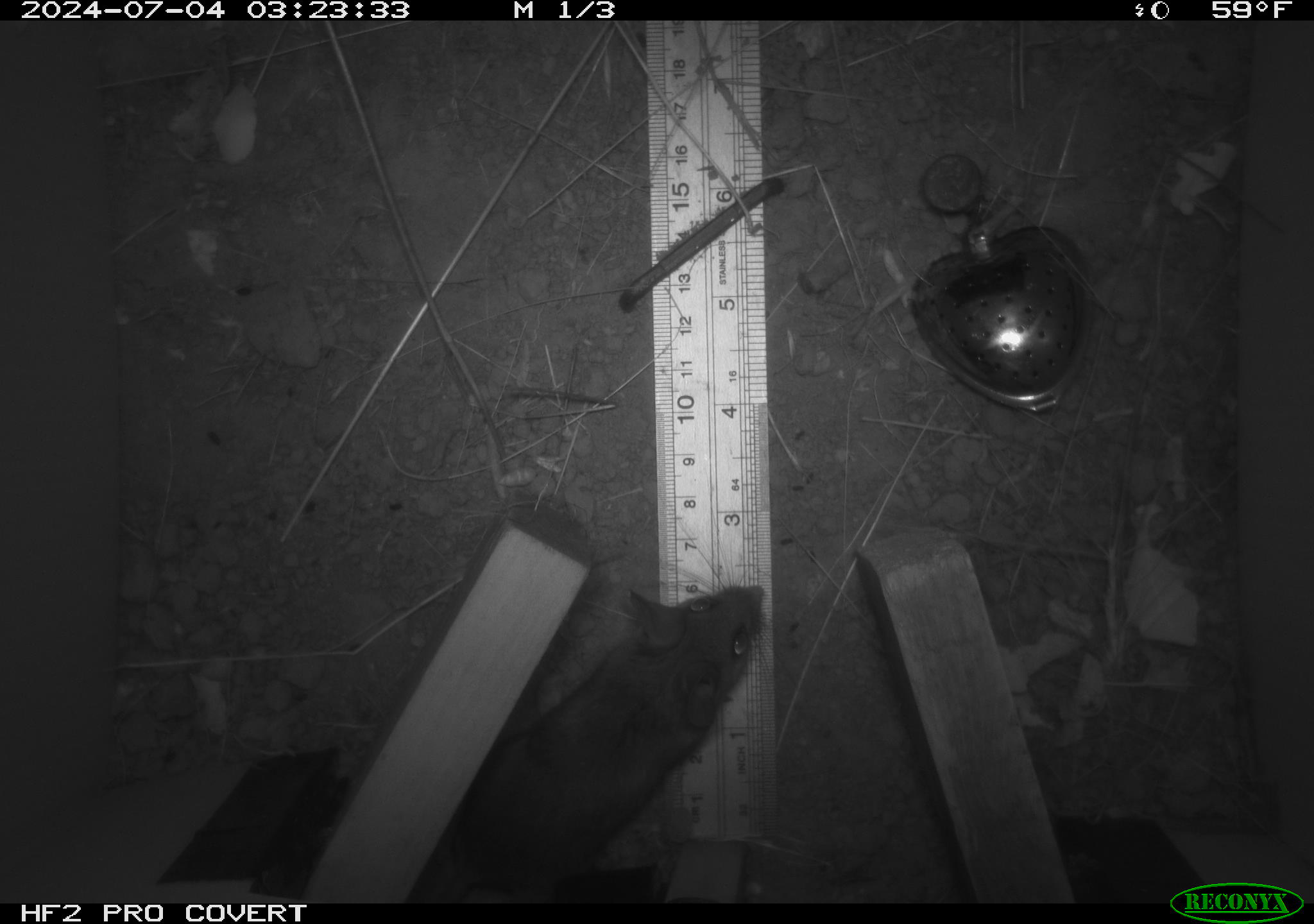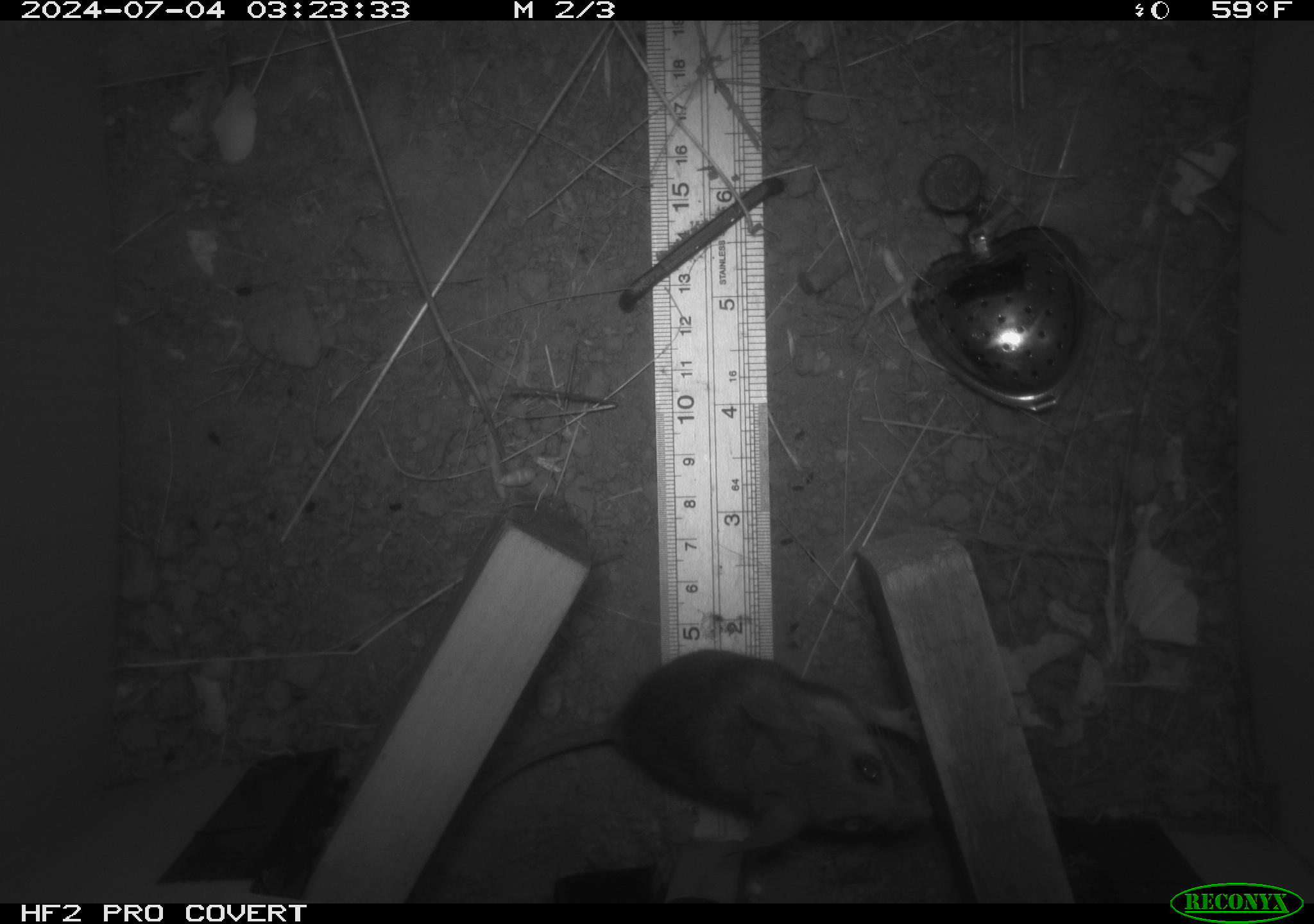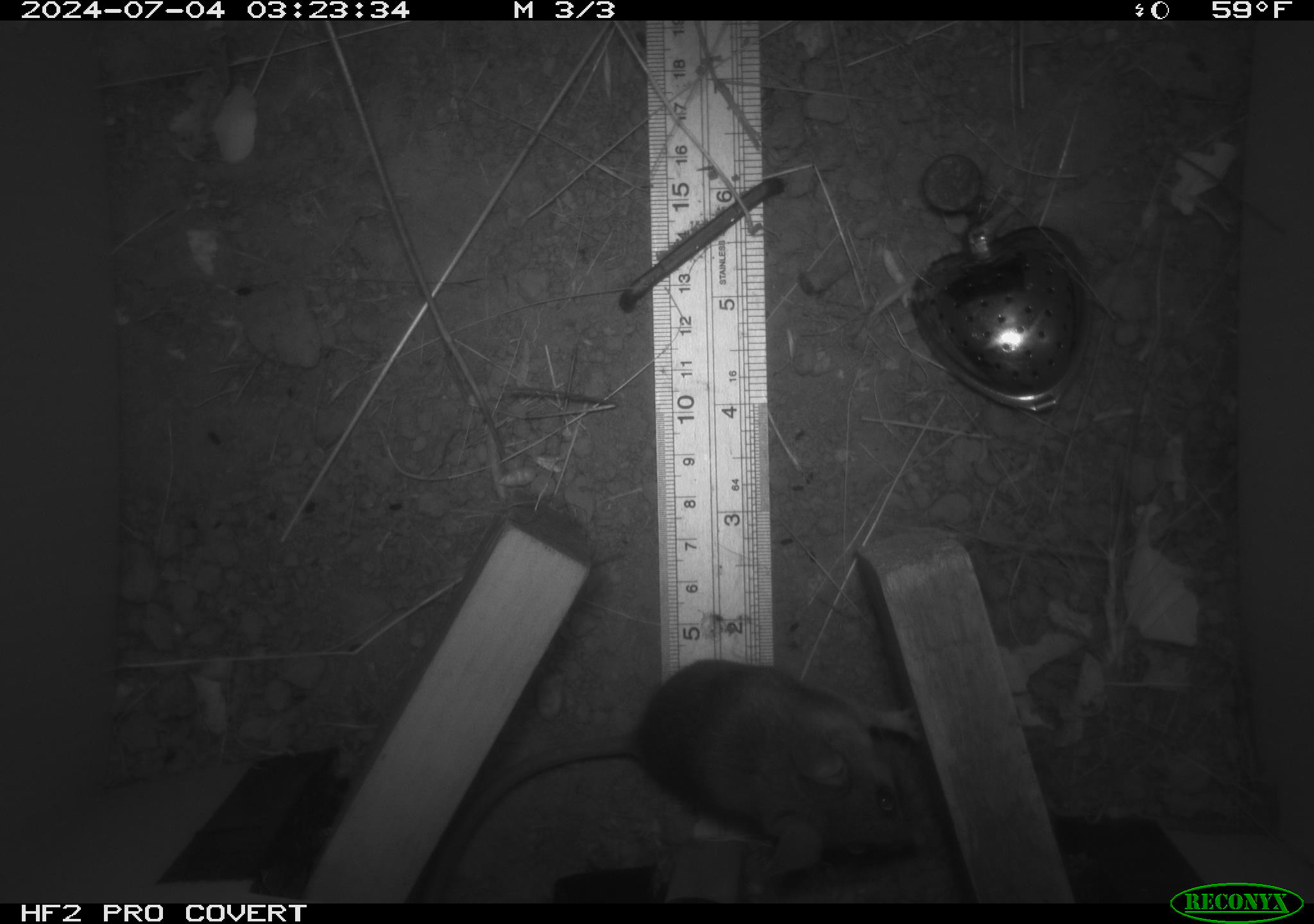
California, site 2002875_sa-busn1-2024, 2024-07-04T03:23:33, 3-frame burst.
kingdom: Animalia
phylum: Chordata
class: Mammalia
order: Rodentia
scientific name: Rodentia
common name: rodent